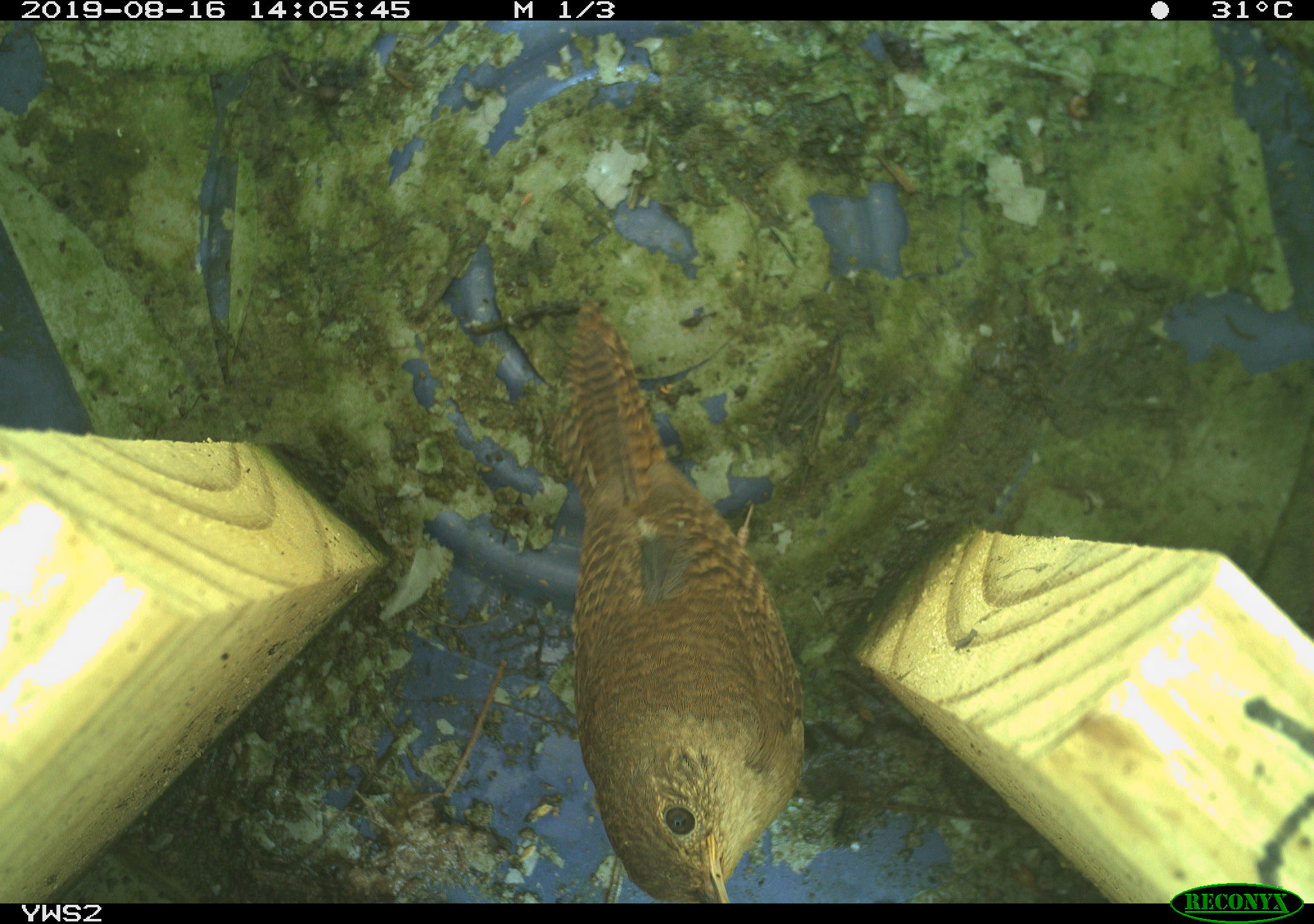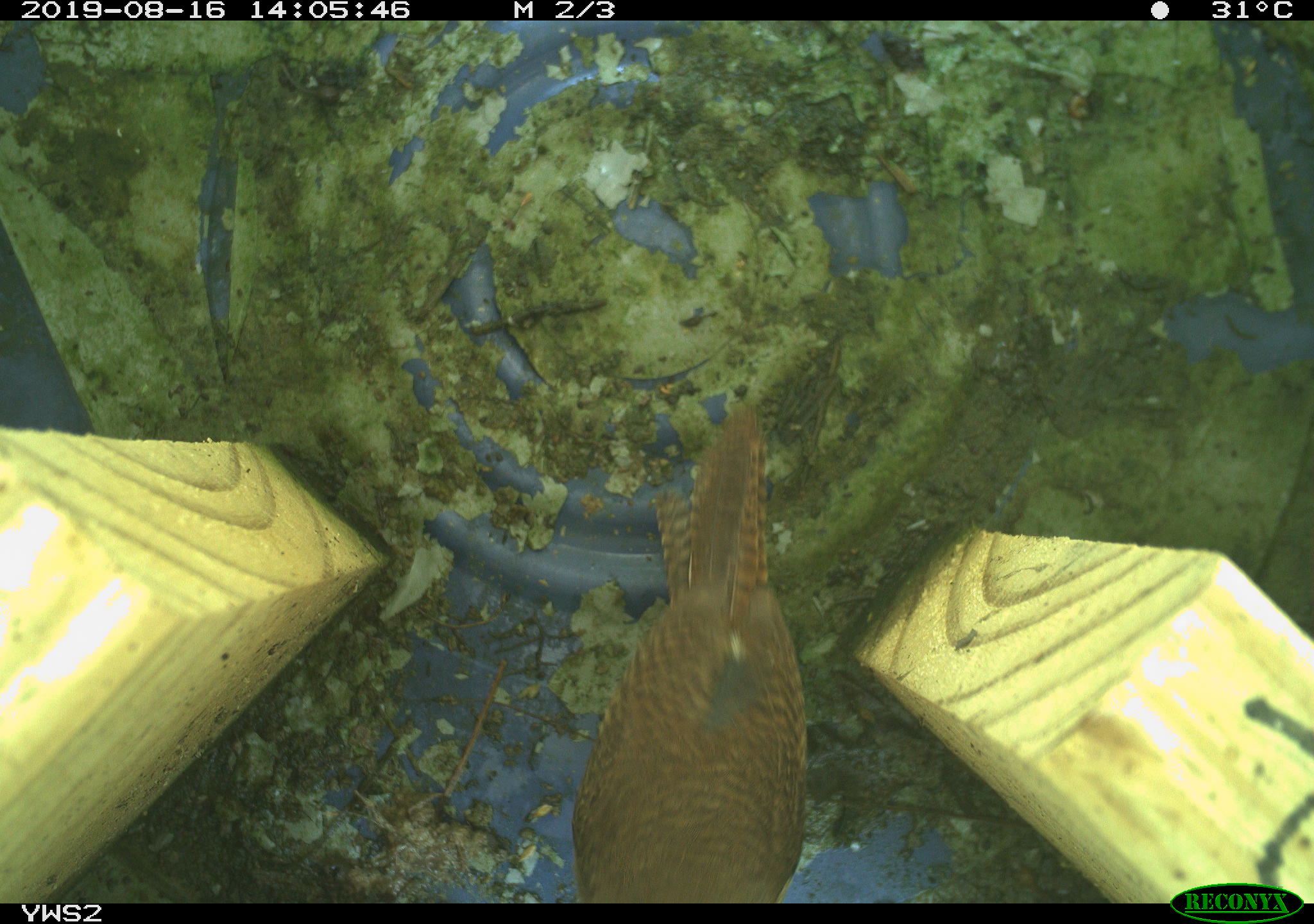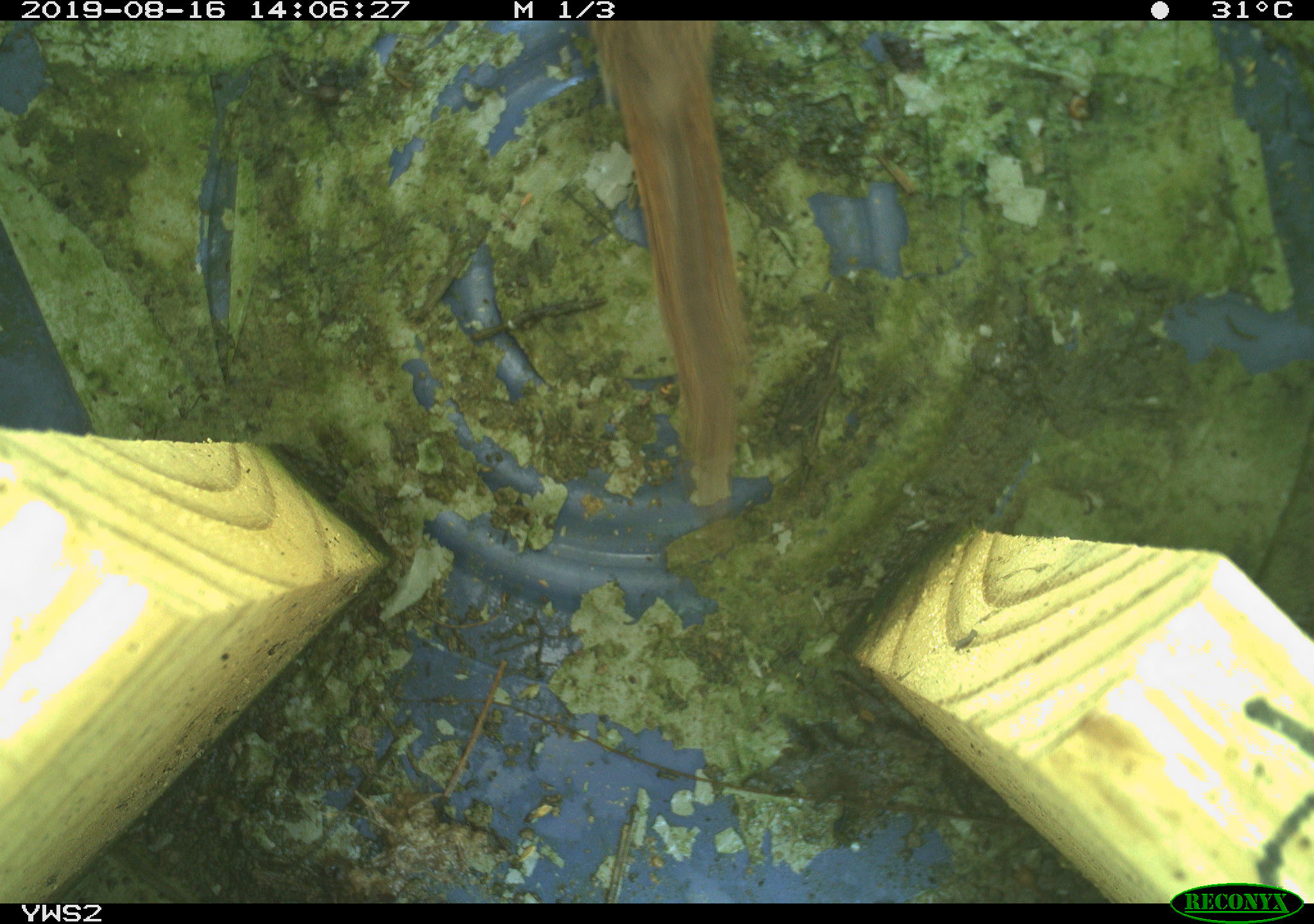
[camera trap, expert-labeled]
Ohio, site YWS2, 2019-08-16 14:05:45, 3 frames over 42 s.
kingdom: Animalia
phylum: Chordata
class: Aves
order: Passeriformes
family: Troglodytidae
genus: Troglodytes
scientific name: Troglodytes aedon aedon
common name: northern house wren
Northern house wren (Troglodytes aedon aedon).